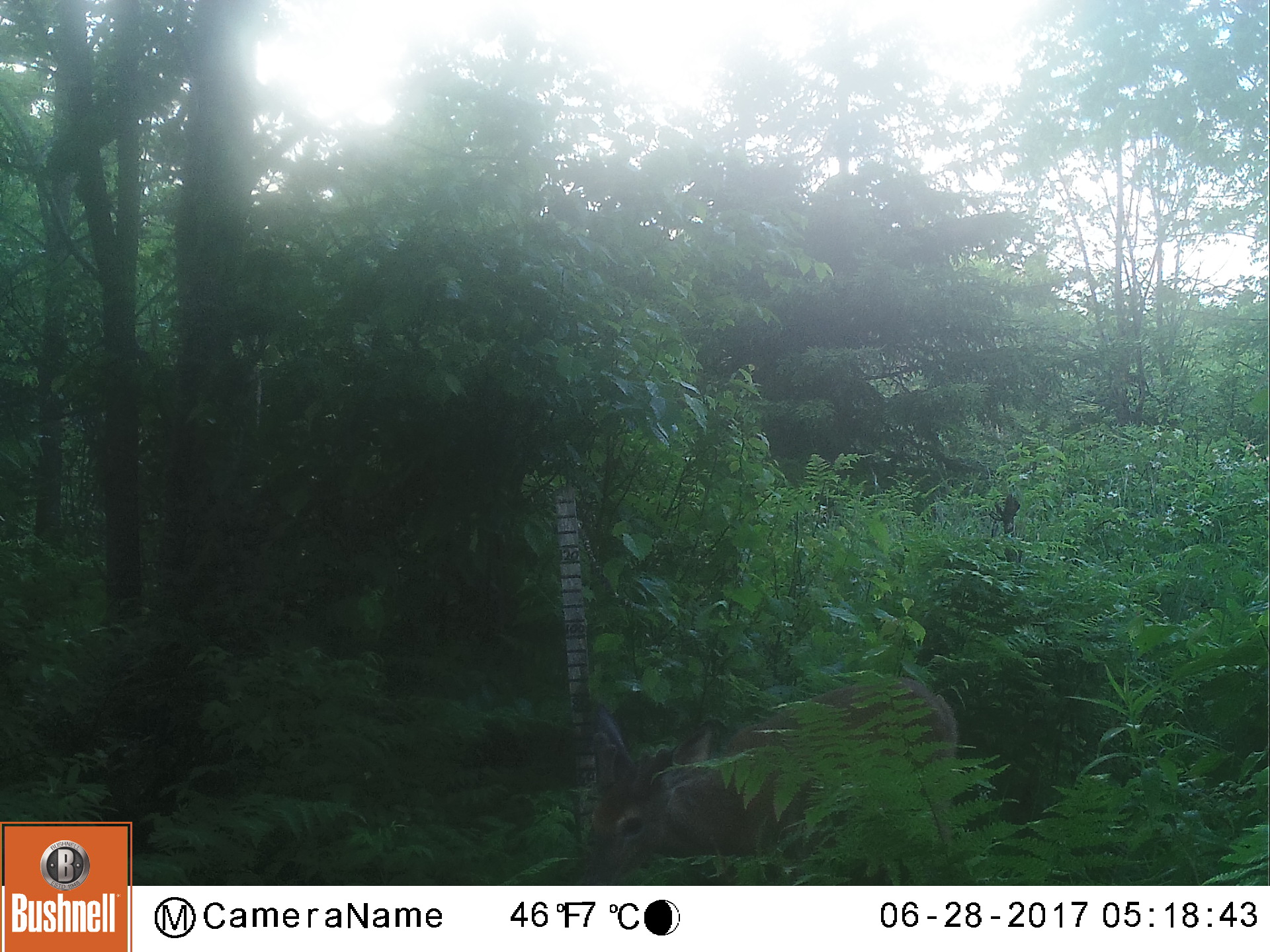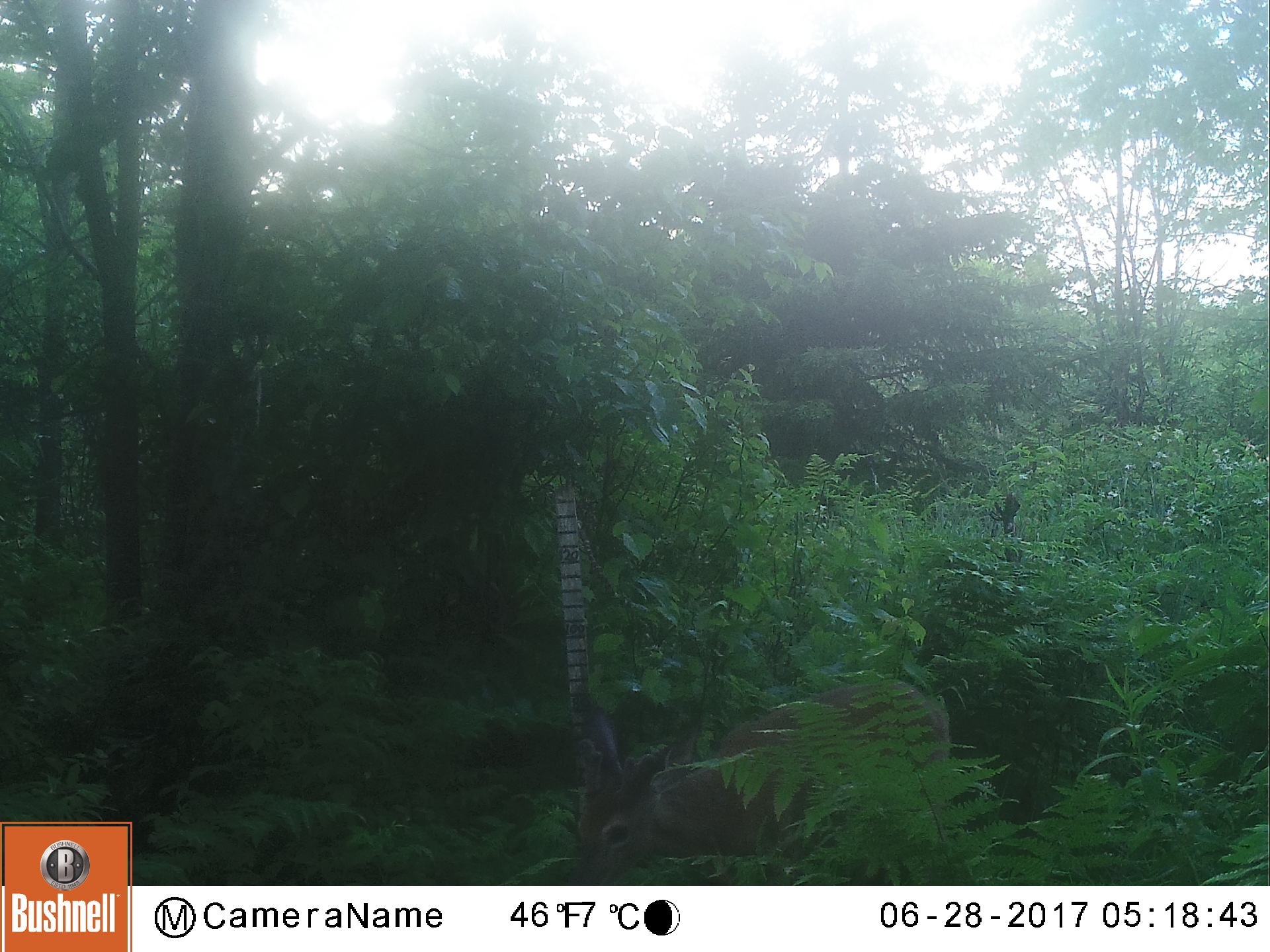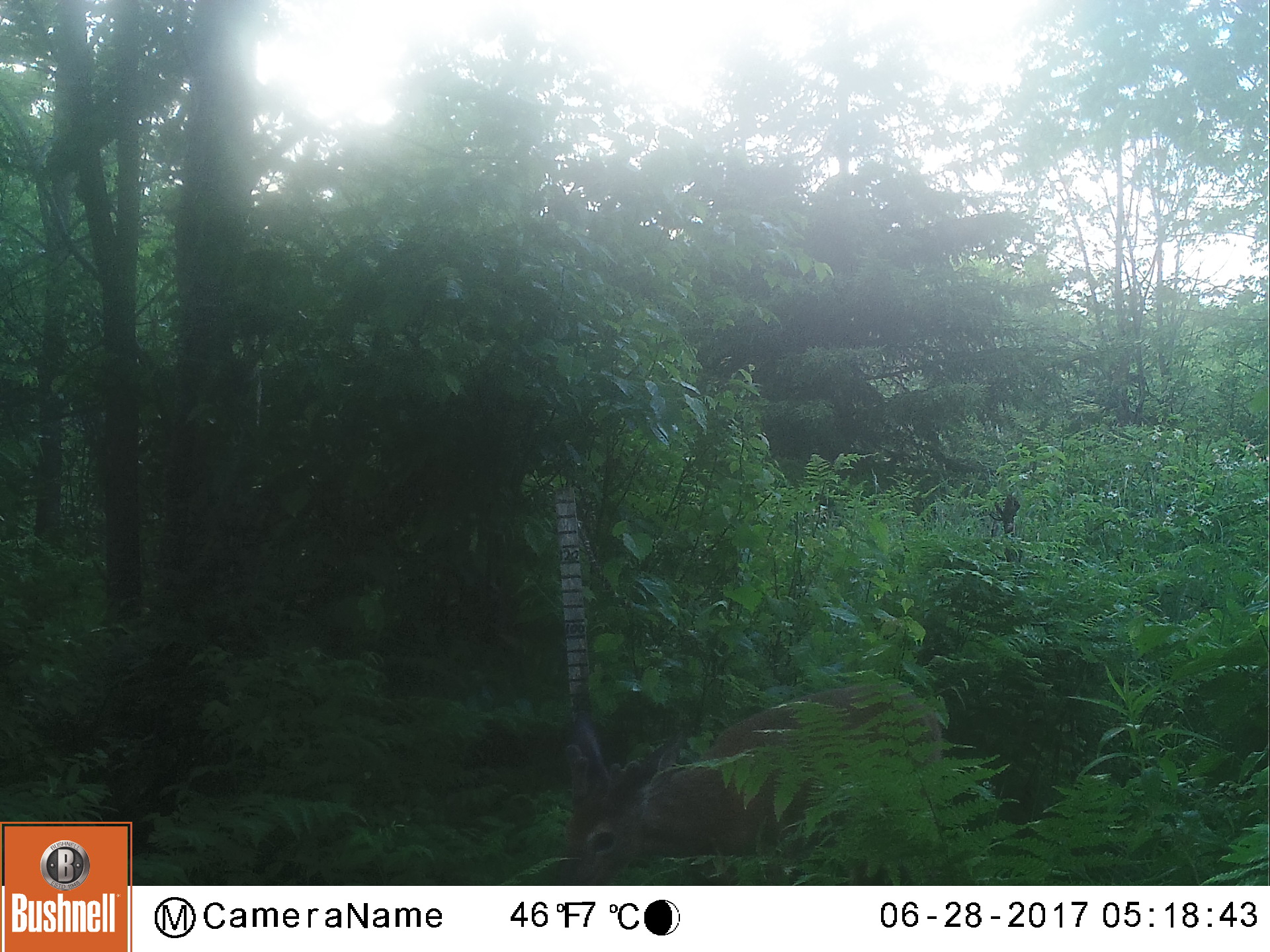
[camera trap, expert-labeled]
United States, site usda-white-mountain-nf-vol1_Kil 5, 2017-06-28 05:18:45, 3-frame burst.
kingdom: Animalia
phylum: Chordata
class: Mammalia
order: Artiodactyla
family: Cervidae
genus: Odocoileus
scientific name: Odocoileus virginianus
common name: white-tailed deer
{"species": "white-tailed deer (Odocoileus virginianus)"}